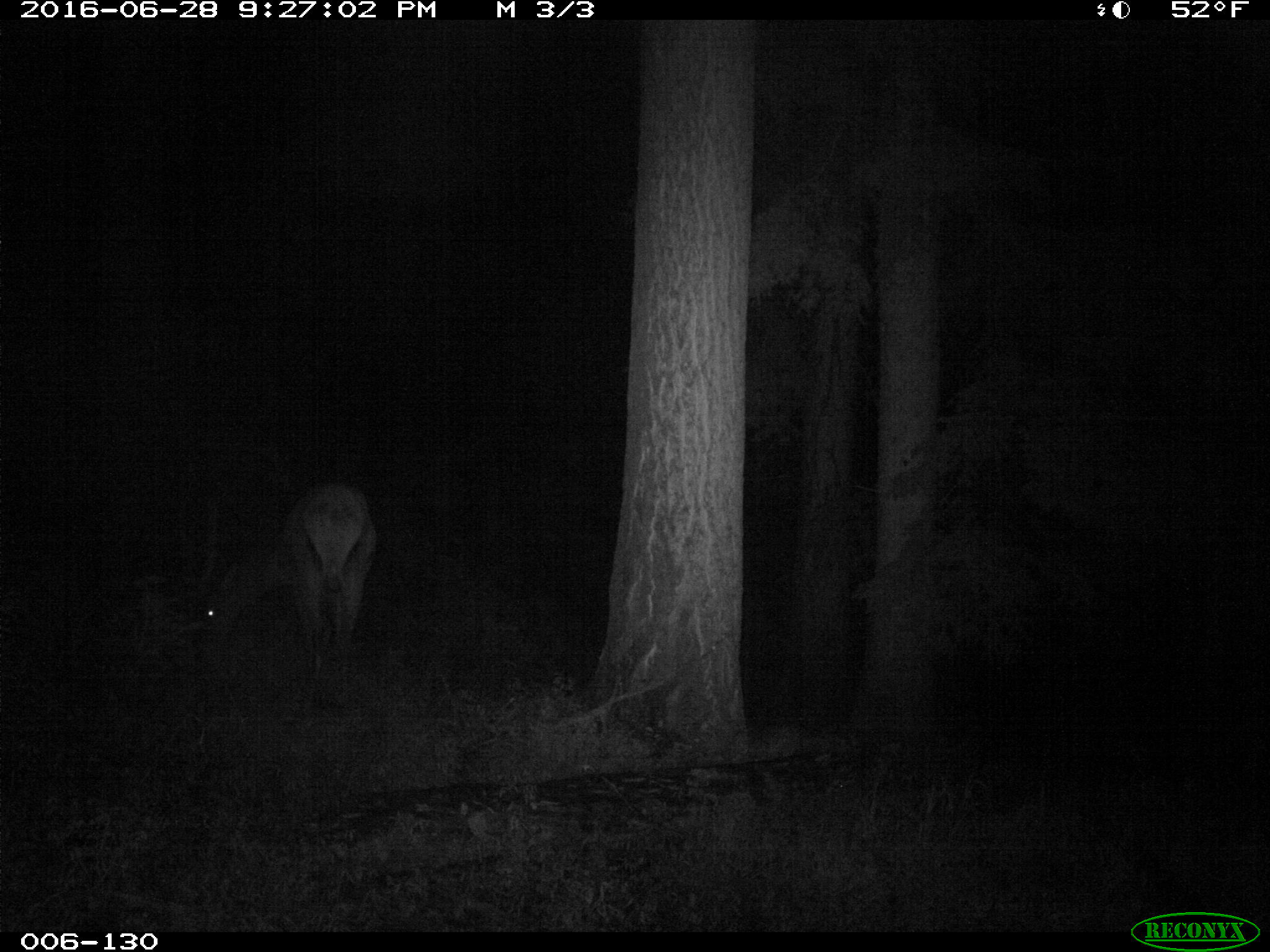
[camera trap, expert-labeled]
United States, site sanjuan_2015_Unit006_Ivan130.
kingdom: Animalia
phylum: Chordata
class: Mammalia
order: Artiodactyla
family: Cervidae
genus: Cervus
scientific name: Cervus elaphus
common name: red deer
Cervus elaphus (red deer).